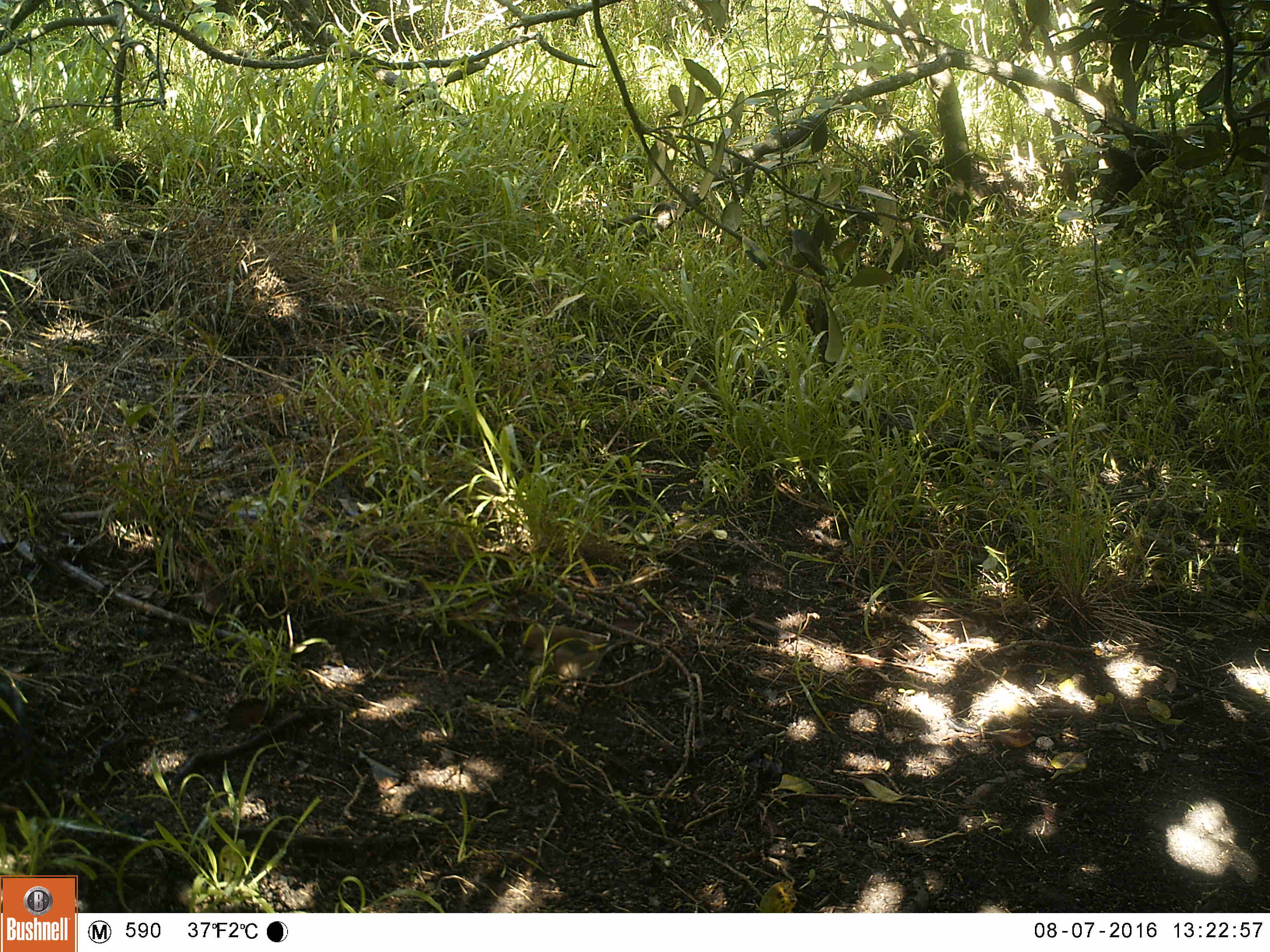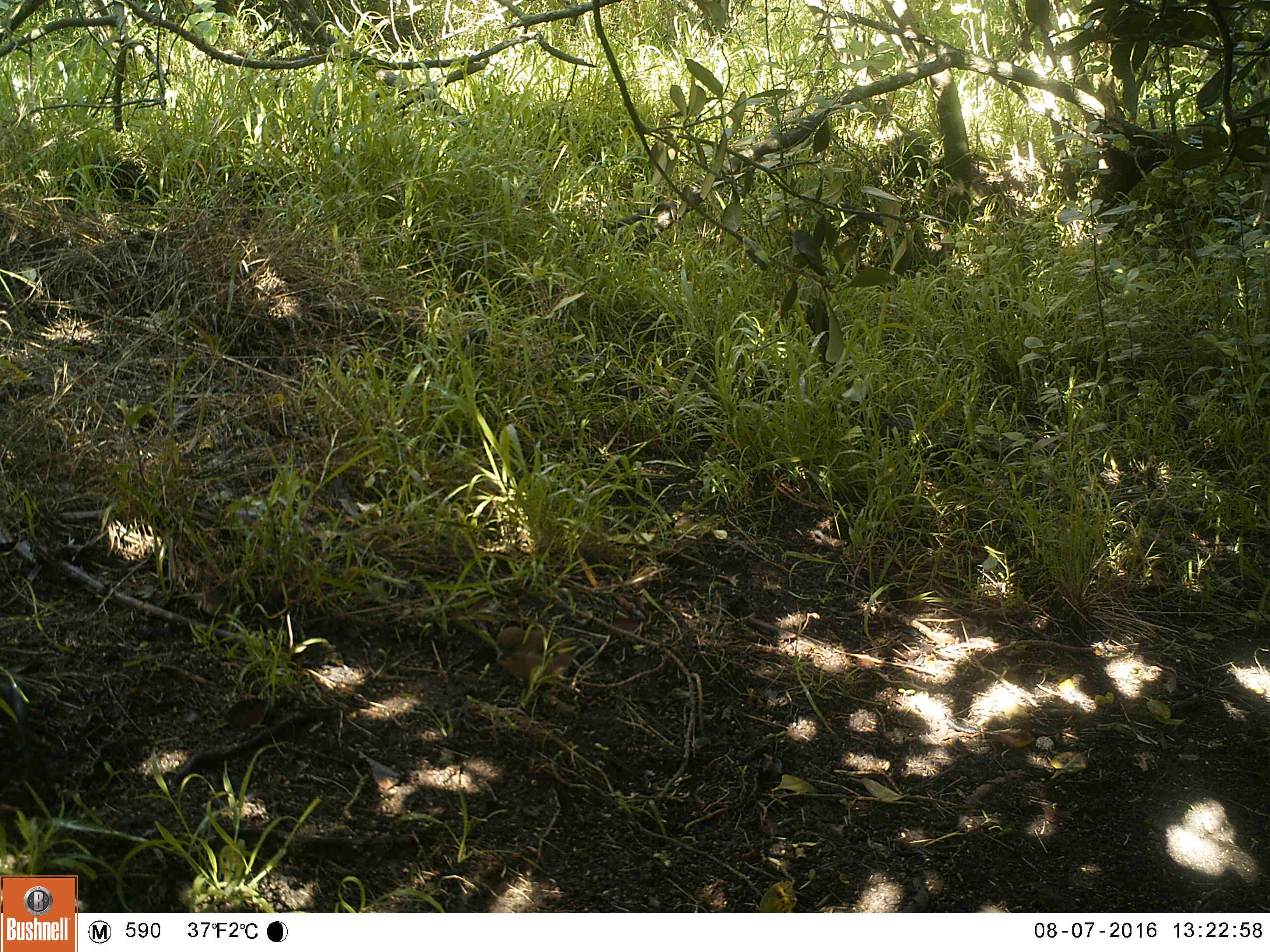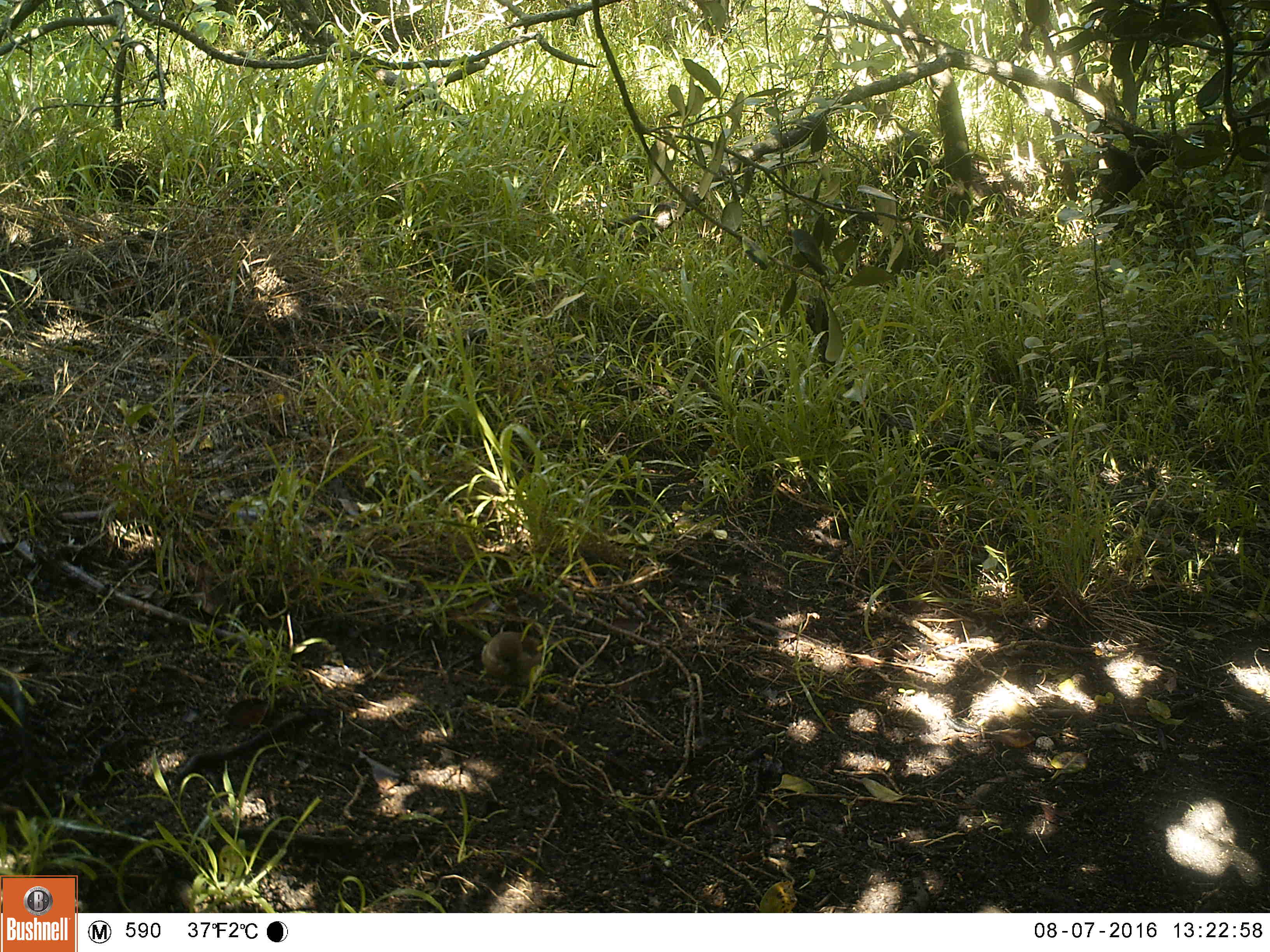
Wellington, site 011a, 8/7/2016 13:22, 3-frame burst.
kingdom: Animalia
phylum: Chordata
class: Aves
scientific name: Aves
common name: bird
Bird (Aves).